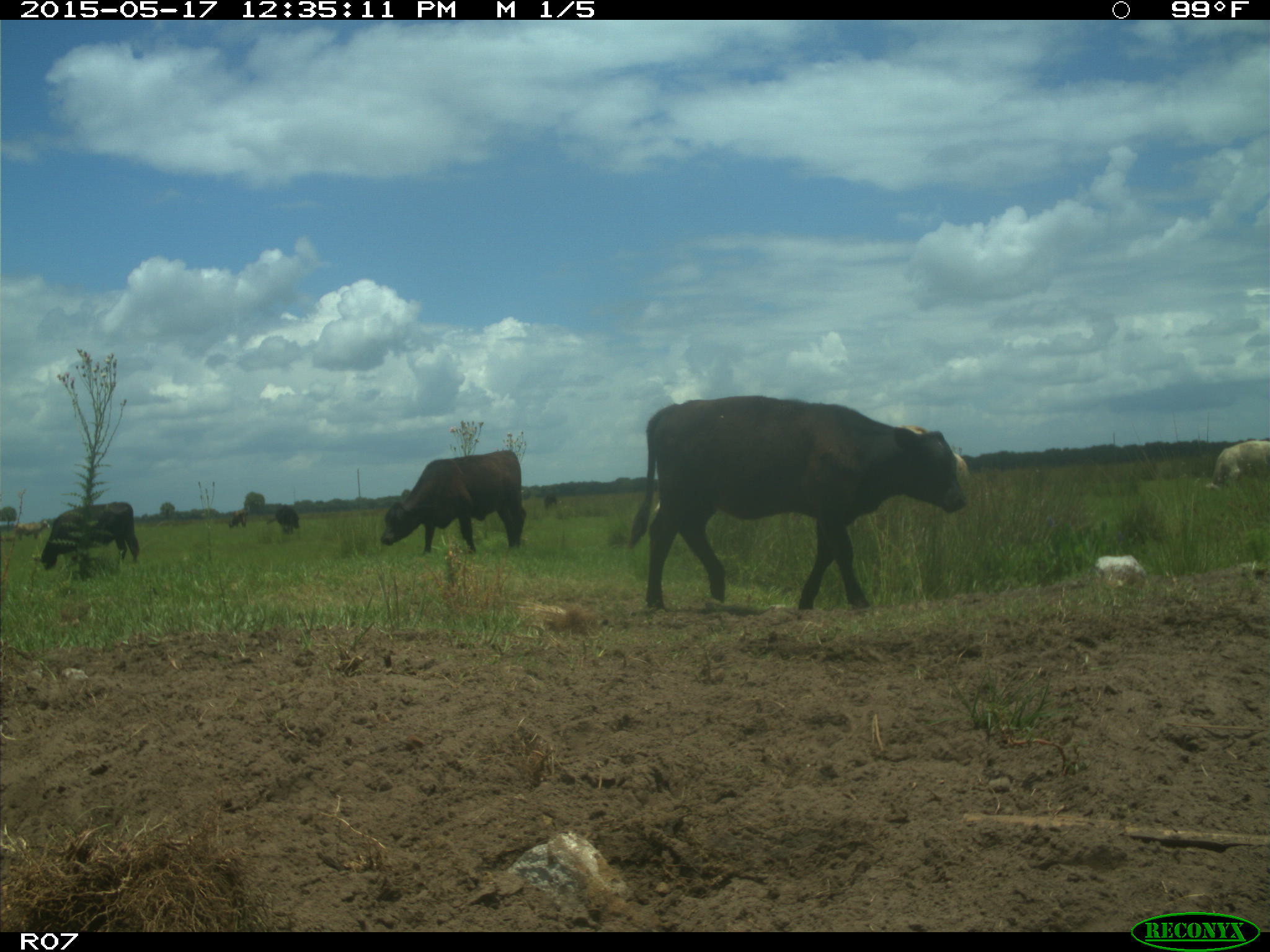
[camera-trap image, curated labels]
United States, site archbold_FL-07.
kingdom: Animalia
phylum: Chordata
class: Mammalia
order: Artiodactyla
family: Bovidae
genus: Bos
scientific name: Bos taurus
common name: domestic cow